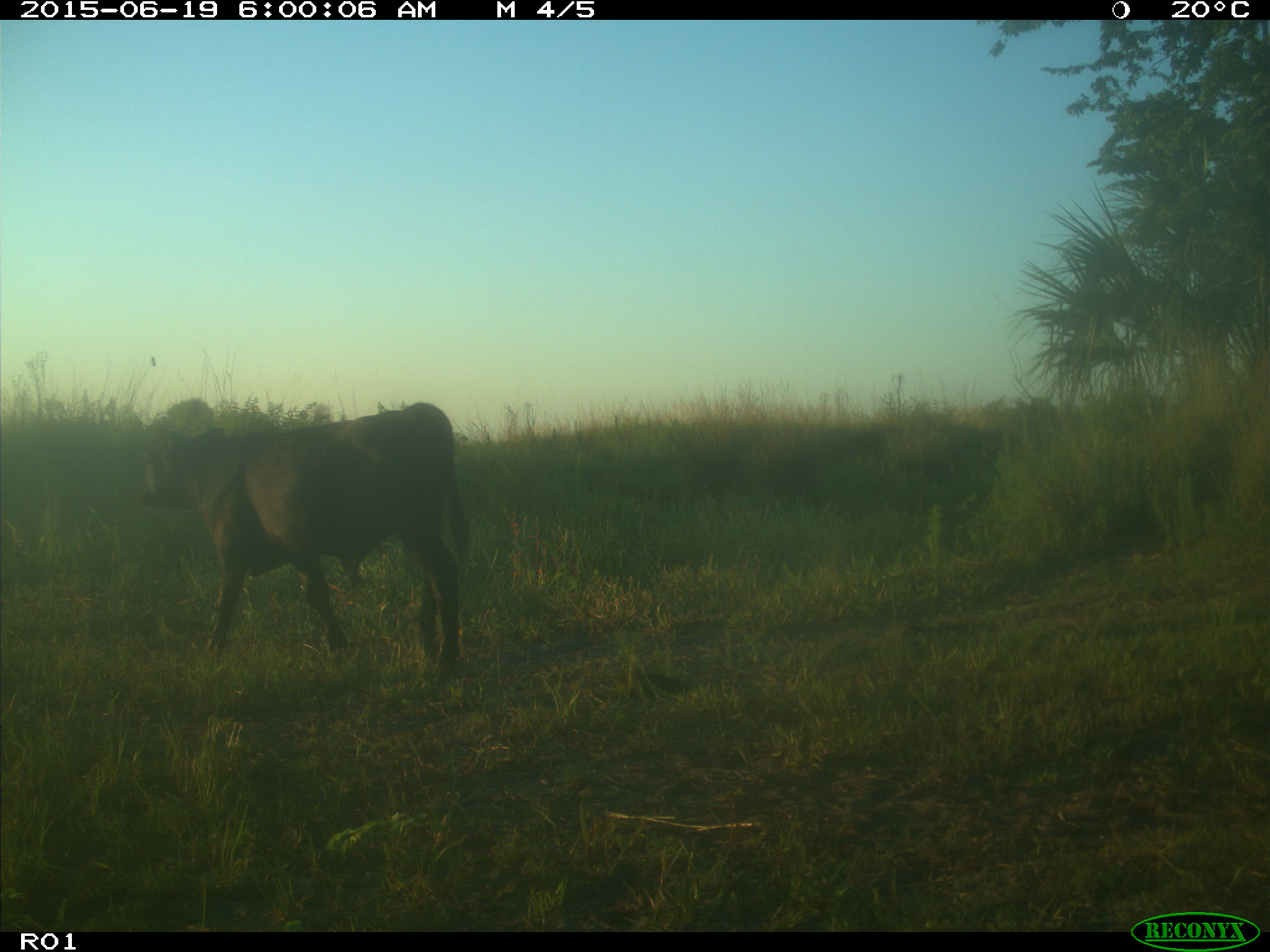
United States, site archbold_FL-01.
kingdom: Animalia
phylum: Chordata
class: Mammalia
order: Artiodactyla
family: Bovidae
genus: Bos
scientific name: Bos taurus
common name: domestic cow